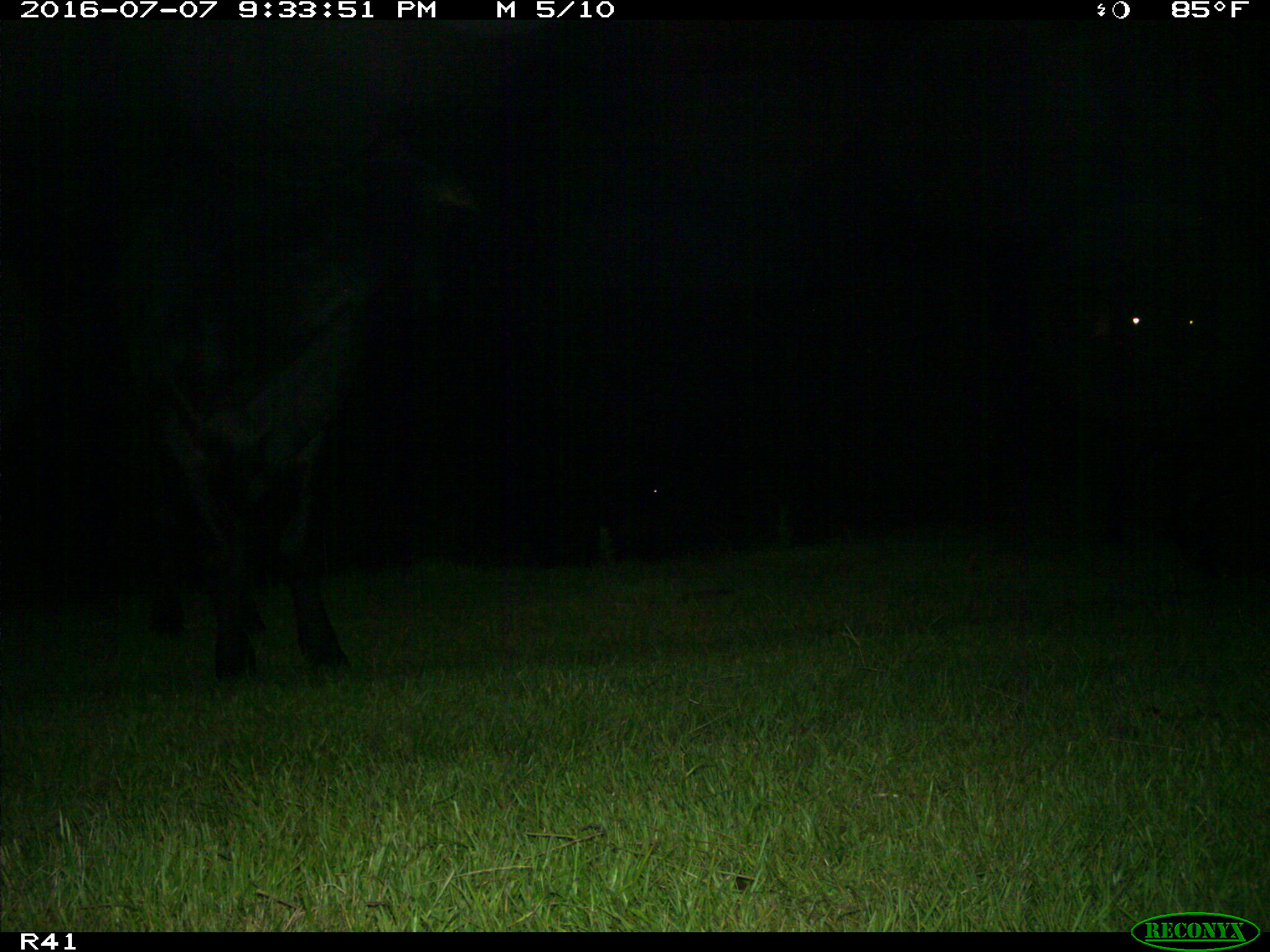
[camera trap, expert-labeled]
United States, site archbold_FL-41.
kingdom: Animalia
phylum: Chordata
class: Mammalia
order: Artiodactyla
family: Bovidae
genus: Bos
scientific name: Bos taurus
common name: domestic cow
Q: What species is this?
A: Bos taurus (domestic cow).